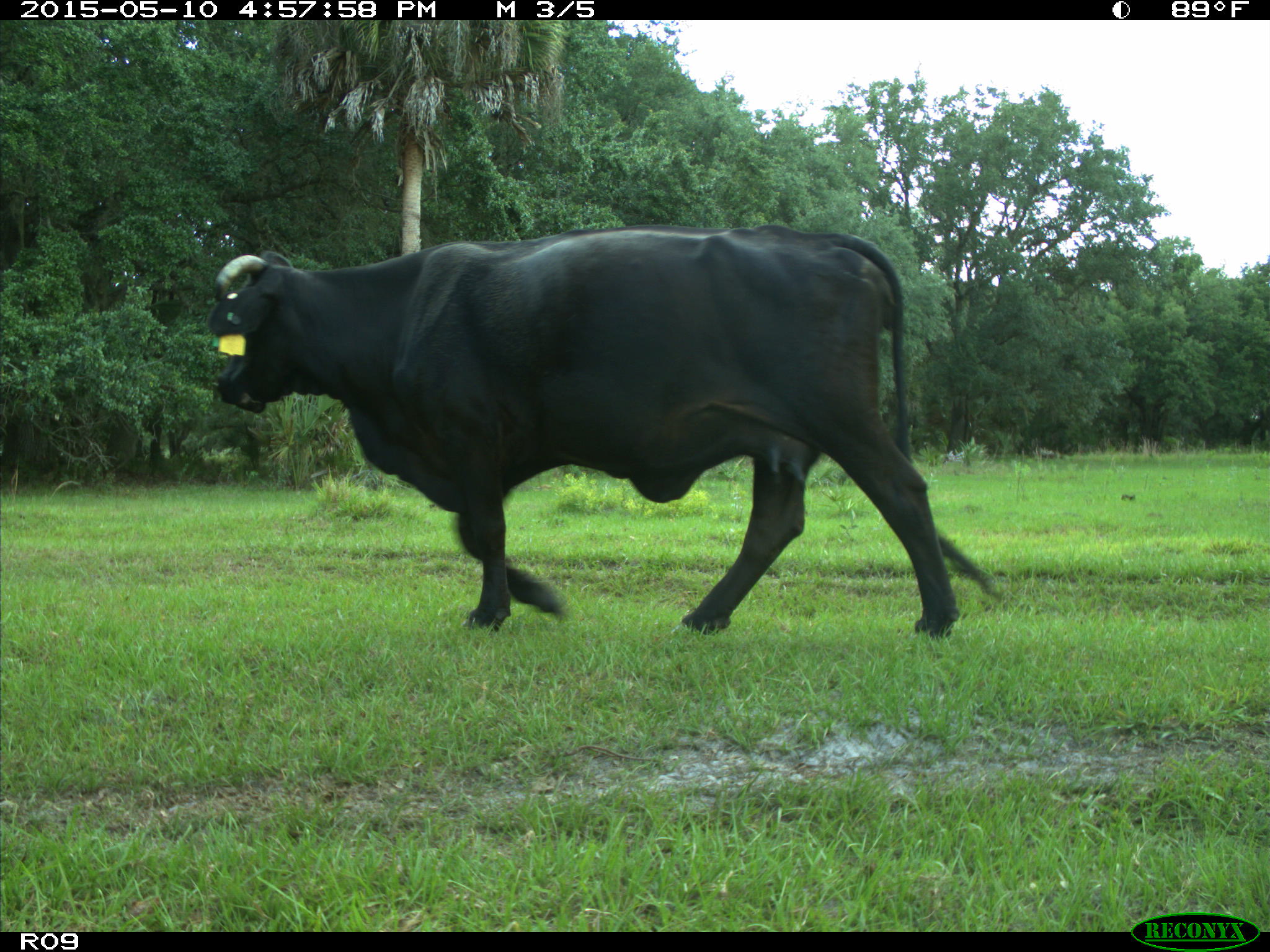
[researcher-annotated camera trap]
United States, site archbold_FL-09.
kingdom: Animalia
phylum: Chordata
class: Mammalia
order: Artiodactyla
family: Bovidae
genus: Bos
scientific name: Bos taurus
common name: domestic cow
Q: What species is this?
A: Bos taurus (domestic cow).